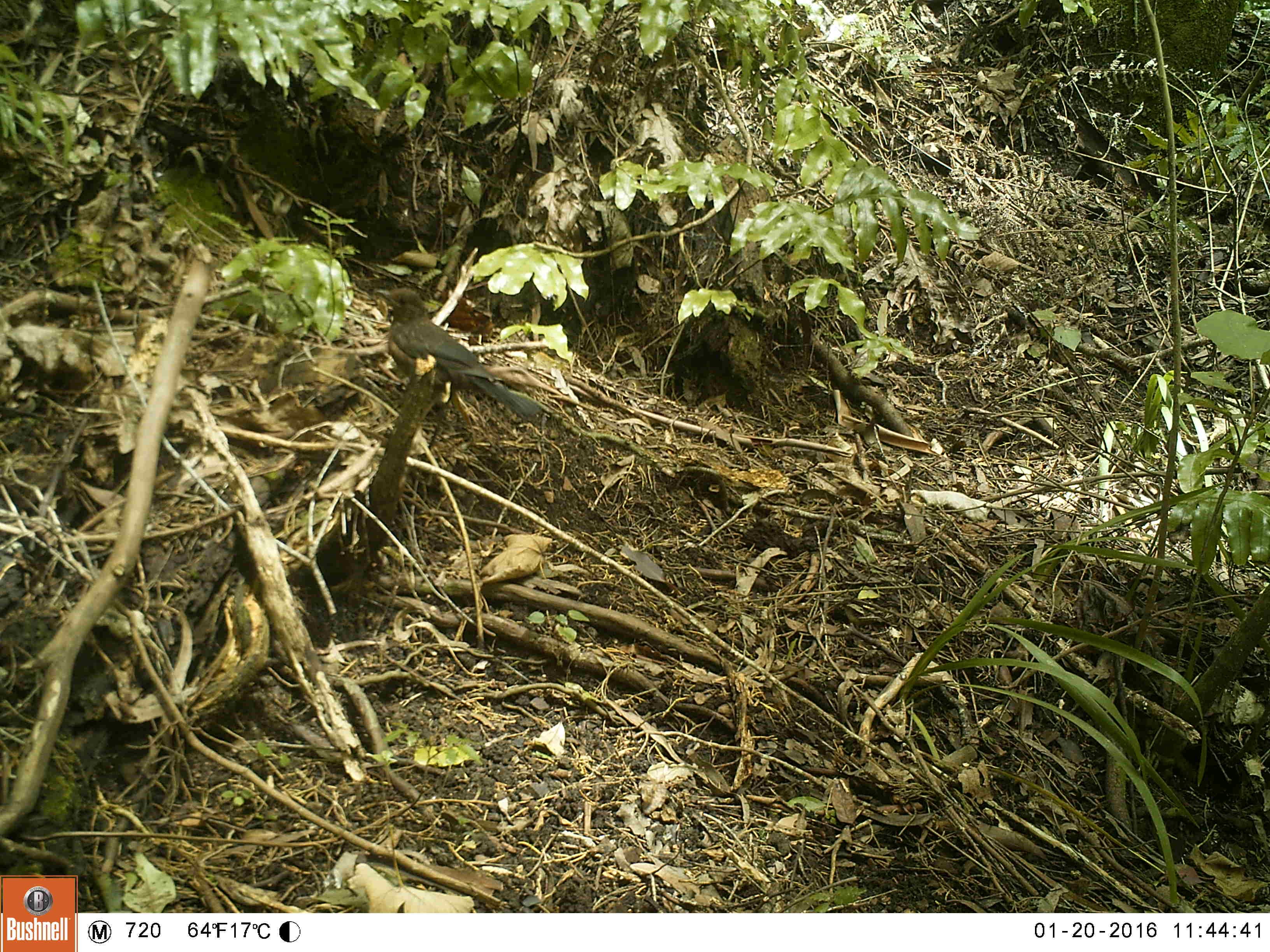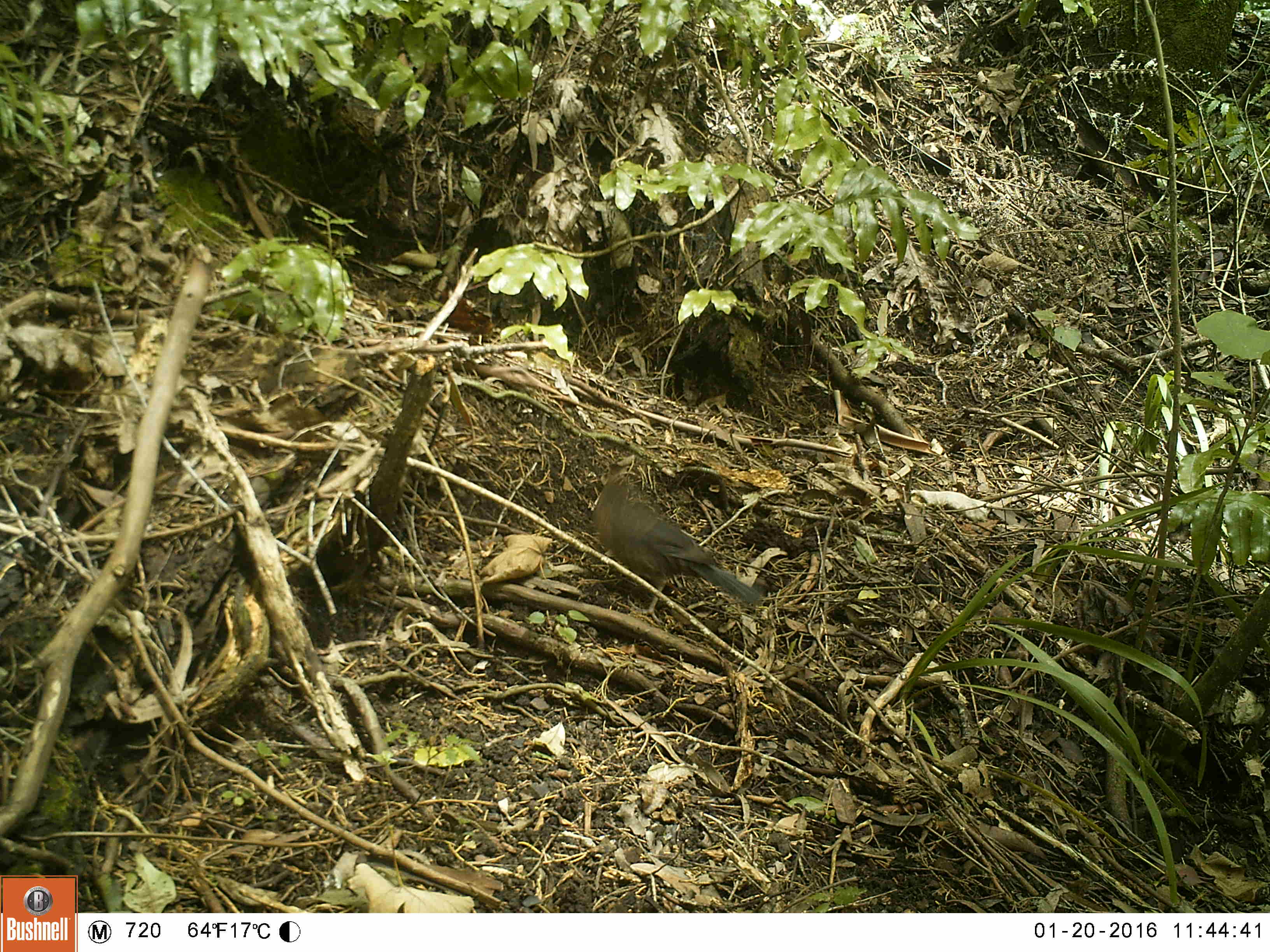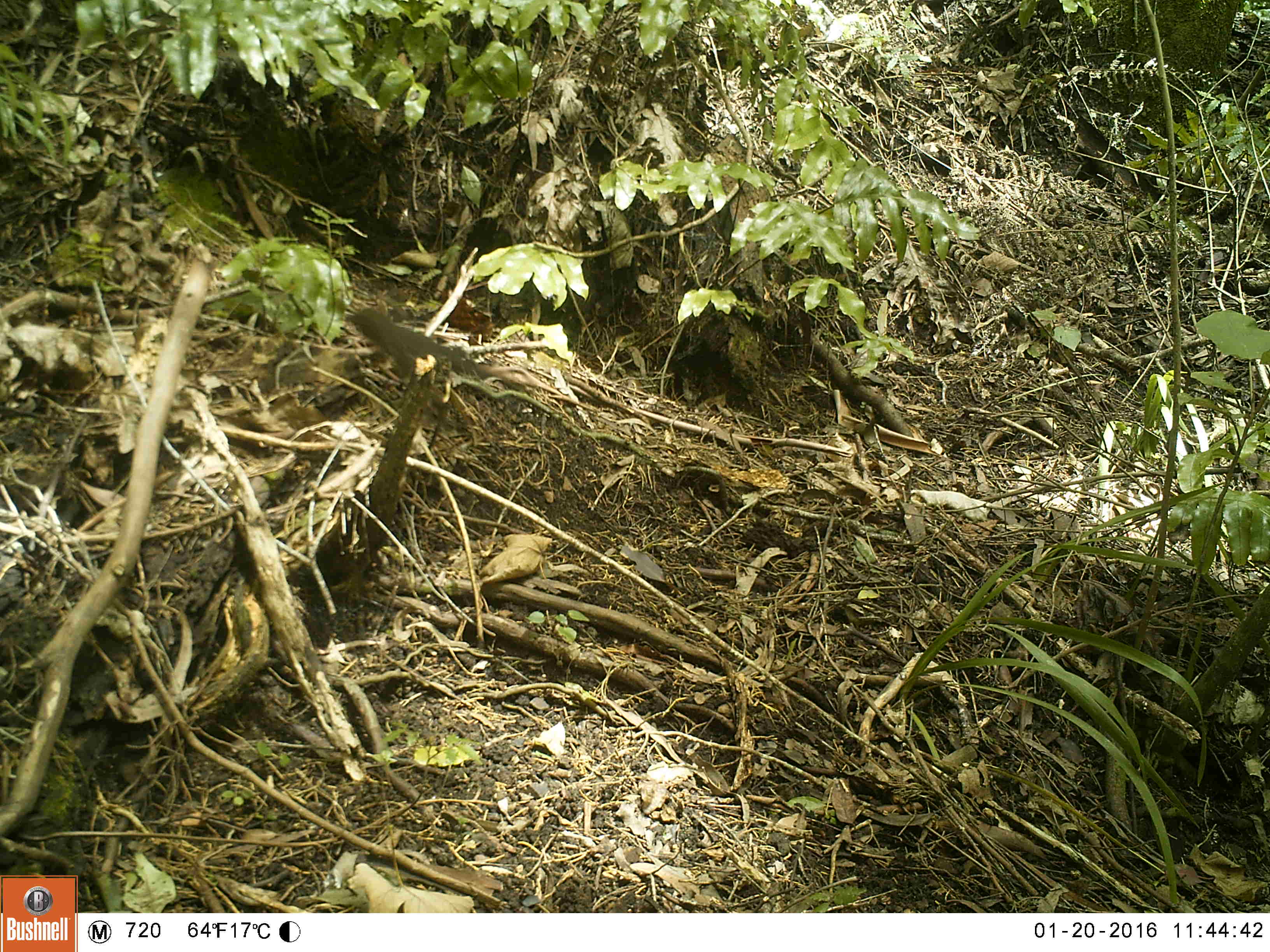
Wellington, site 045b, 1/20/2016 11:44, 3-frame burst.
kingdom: Animalia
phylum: Chordata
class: Aves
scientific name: Aves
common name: bird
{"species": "bird (Aves)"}